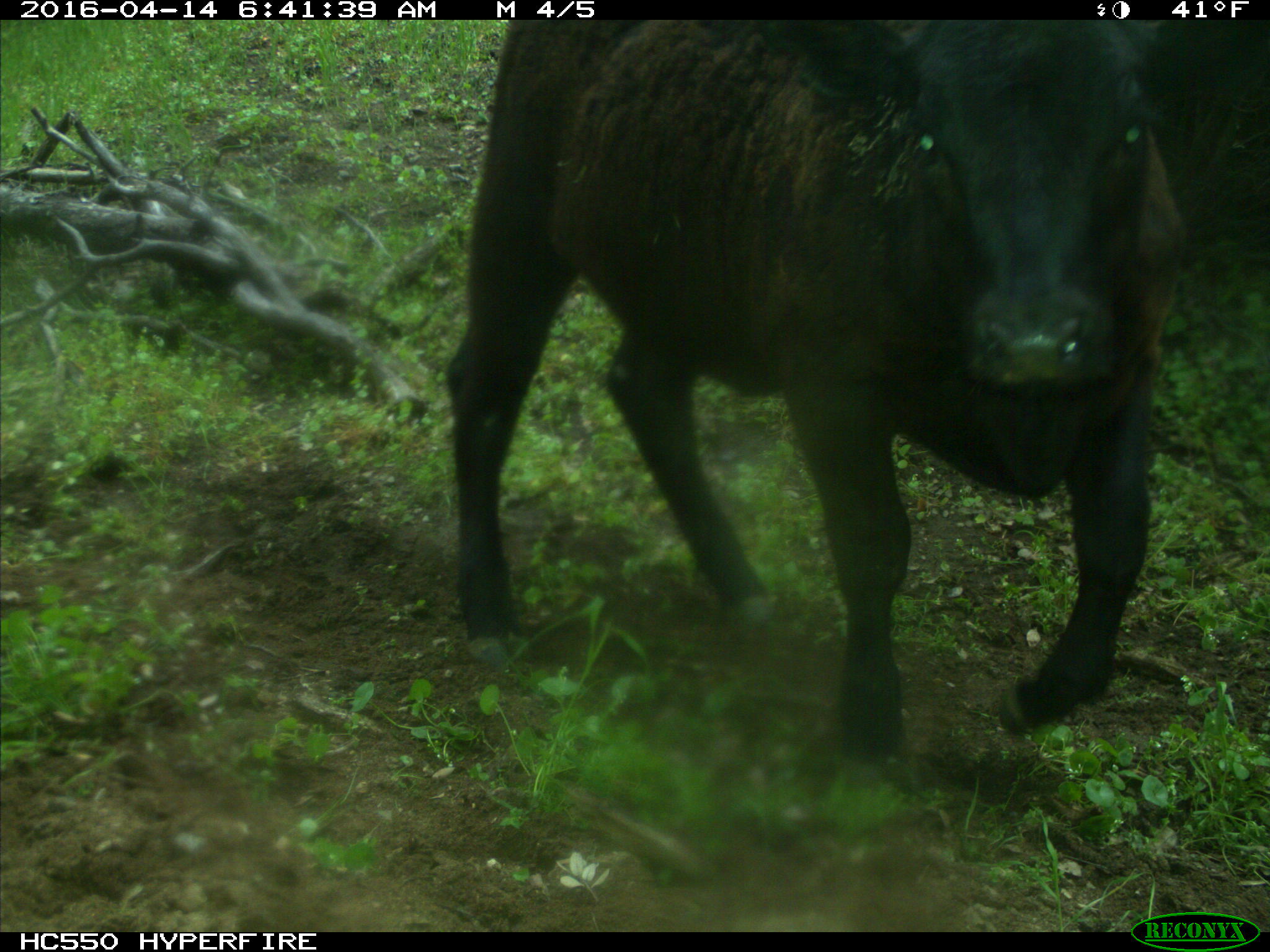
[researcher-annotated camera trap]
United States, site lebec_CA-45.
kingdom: Animalia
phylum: Chordata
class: Mammalia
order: Artiodactyla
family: Bovidae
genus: Bos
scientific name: Bos taurus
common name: domestic cow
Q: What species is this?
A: Bos taurus (domestic cow).